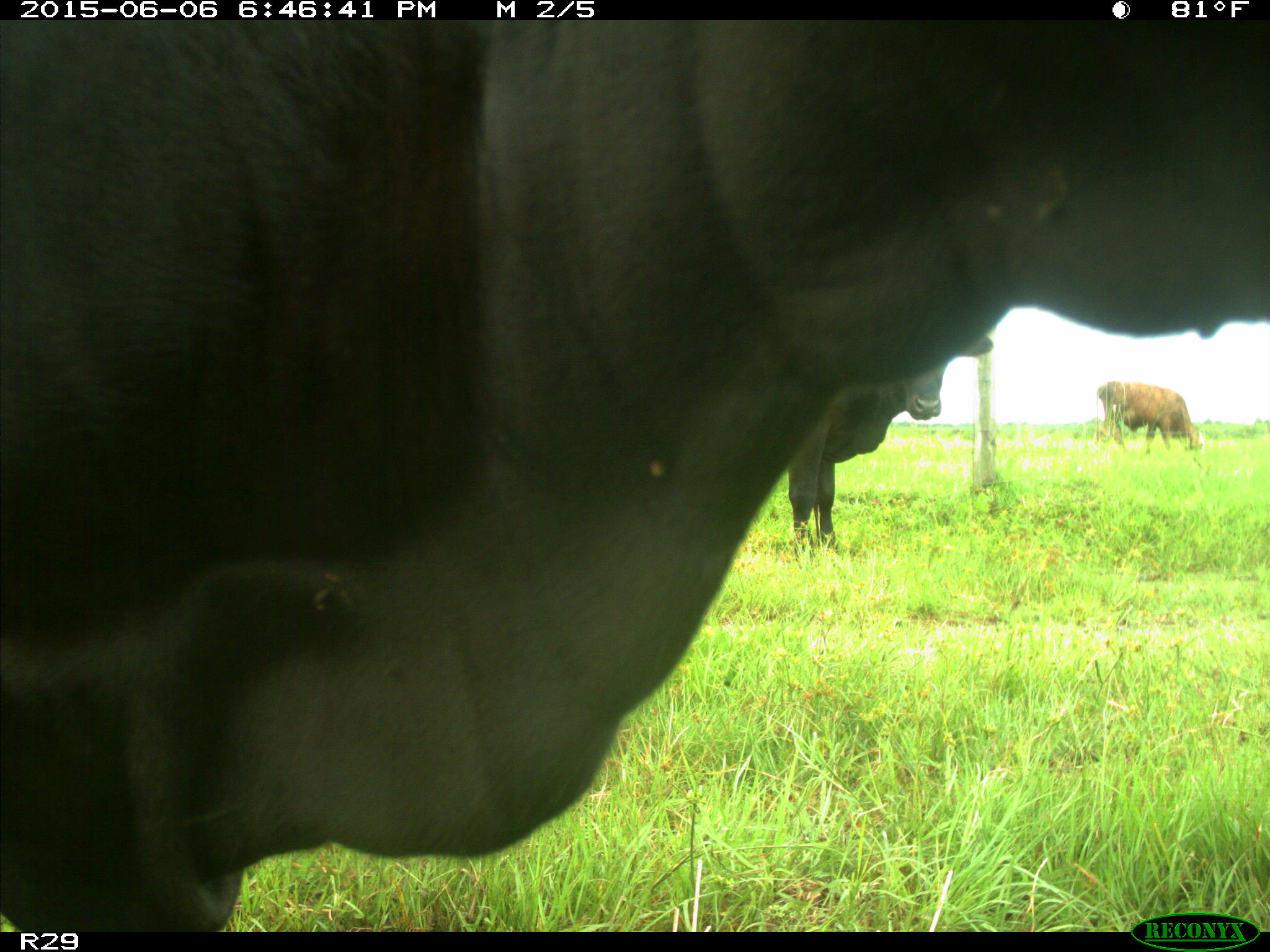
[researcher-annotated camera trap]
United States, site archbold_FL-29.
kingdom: Animalia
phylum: Chordata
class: Mammalia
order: Artiodactyla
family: Bovidae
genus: Bos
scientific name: Bos taurus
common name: domestic cow